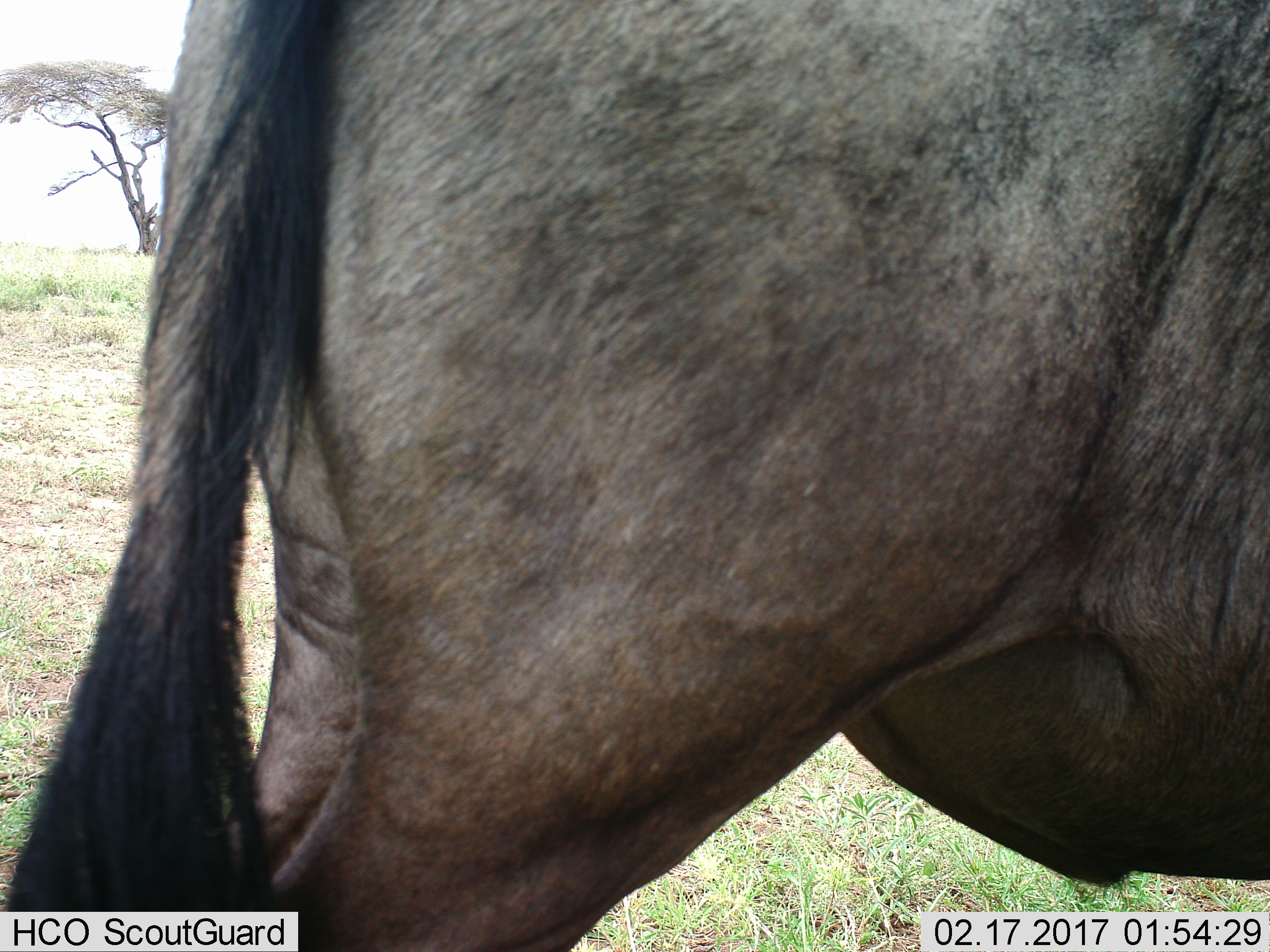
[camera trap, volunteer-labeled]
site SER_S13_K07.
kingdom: Animalia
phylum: Chordata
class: Mammalia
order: Artiodactyla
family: Bovidae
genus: Connochaetes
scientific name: Connochaetes taurinus taurinus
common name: blue wildebeest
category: wildebeestblue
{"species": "wildebeestblue (blue wildebeest) (Connochaetes taurinus taurinus)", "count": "1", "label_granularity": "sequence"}